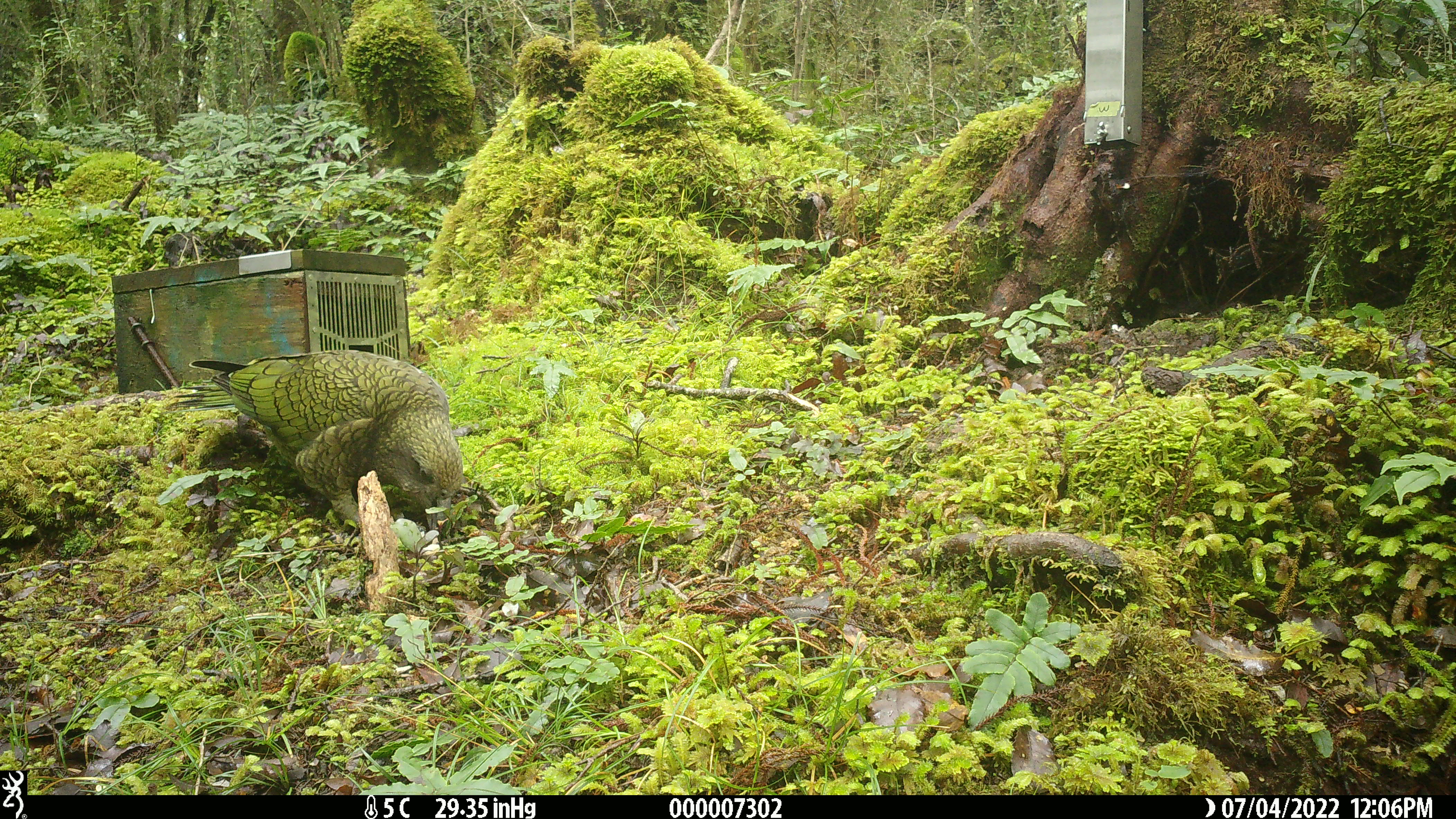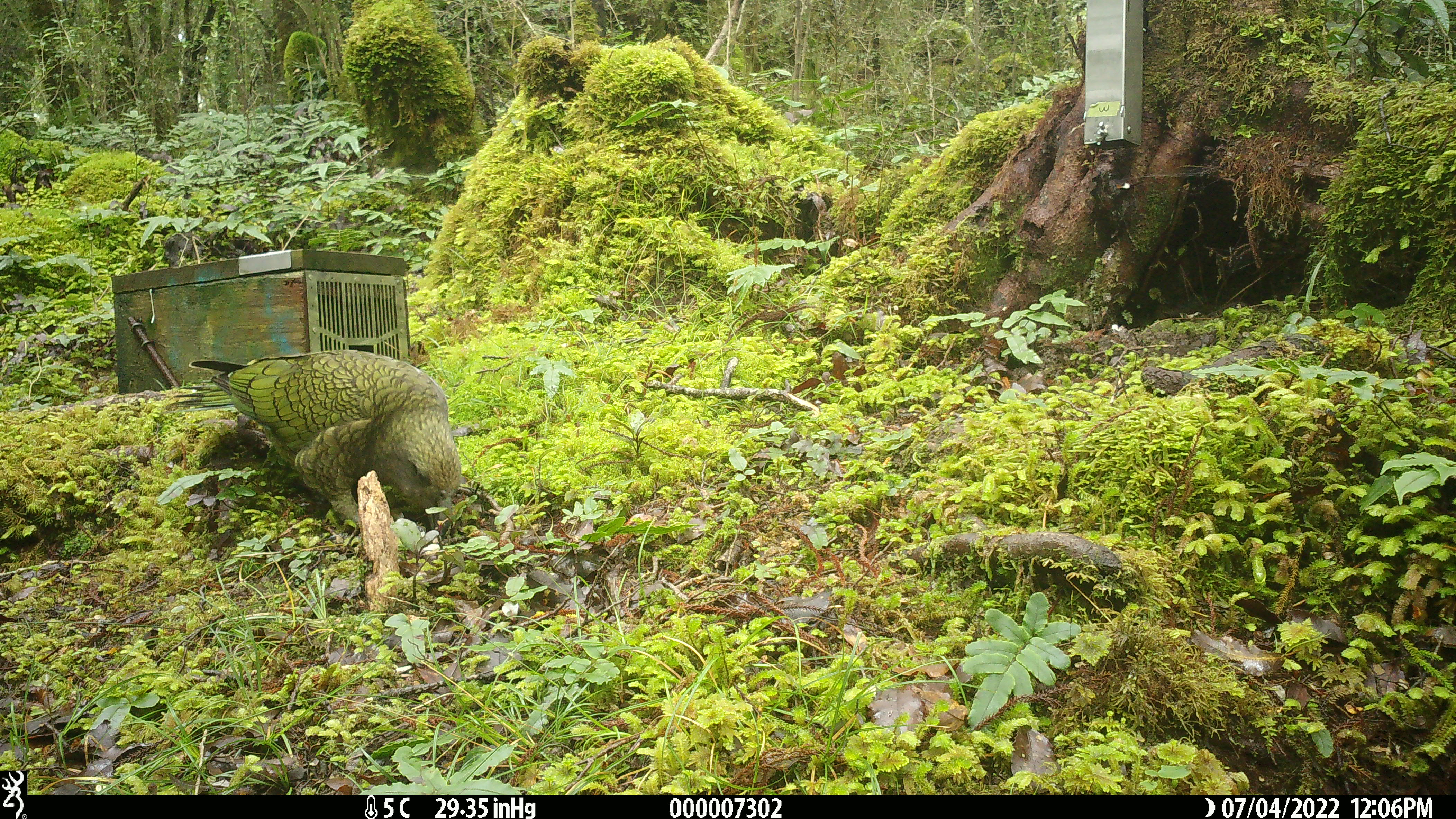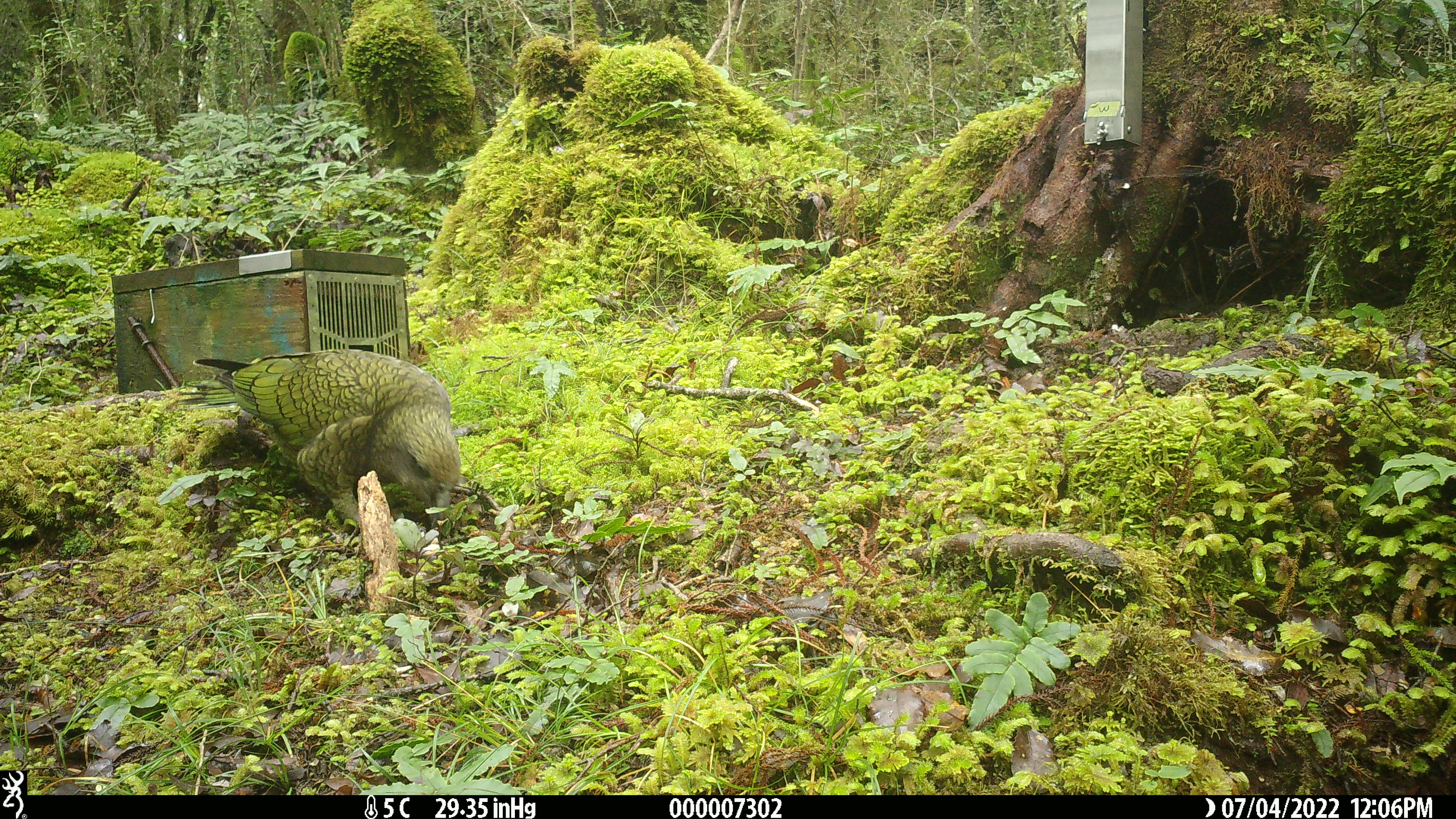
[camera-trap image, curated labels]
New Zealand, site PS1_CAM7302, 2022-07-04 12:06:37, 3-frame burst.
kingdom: Animalia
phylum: Chordata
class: Aves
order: Psittaciformes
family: Strigopidae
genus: Nestor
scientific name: Nestor notabilis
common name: kea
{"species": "kea (Nestor notabilis)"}